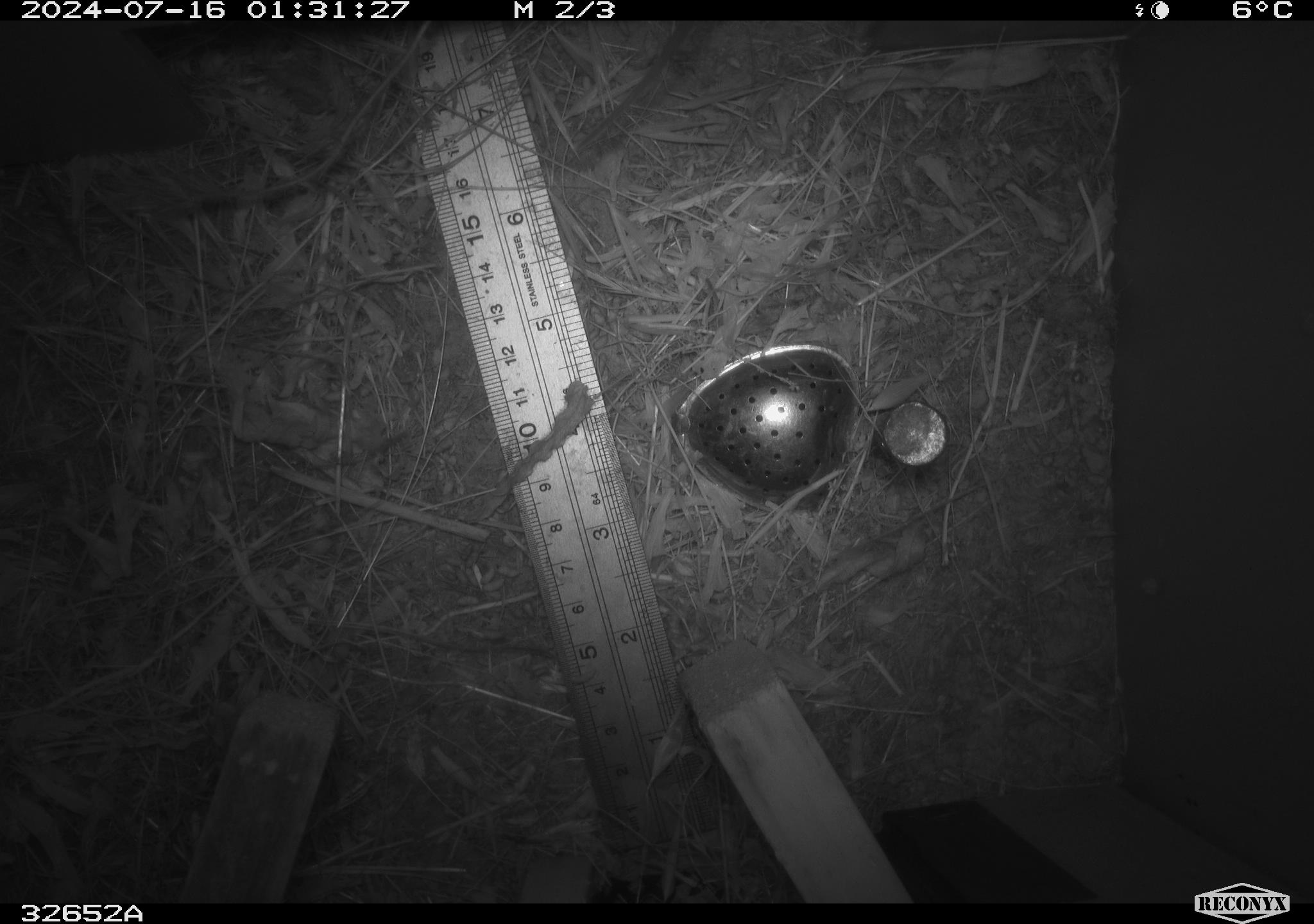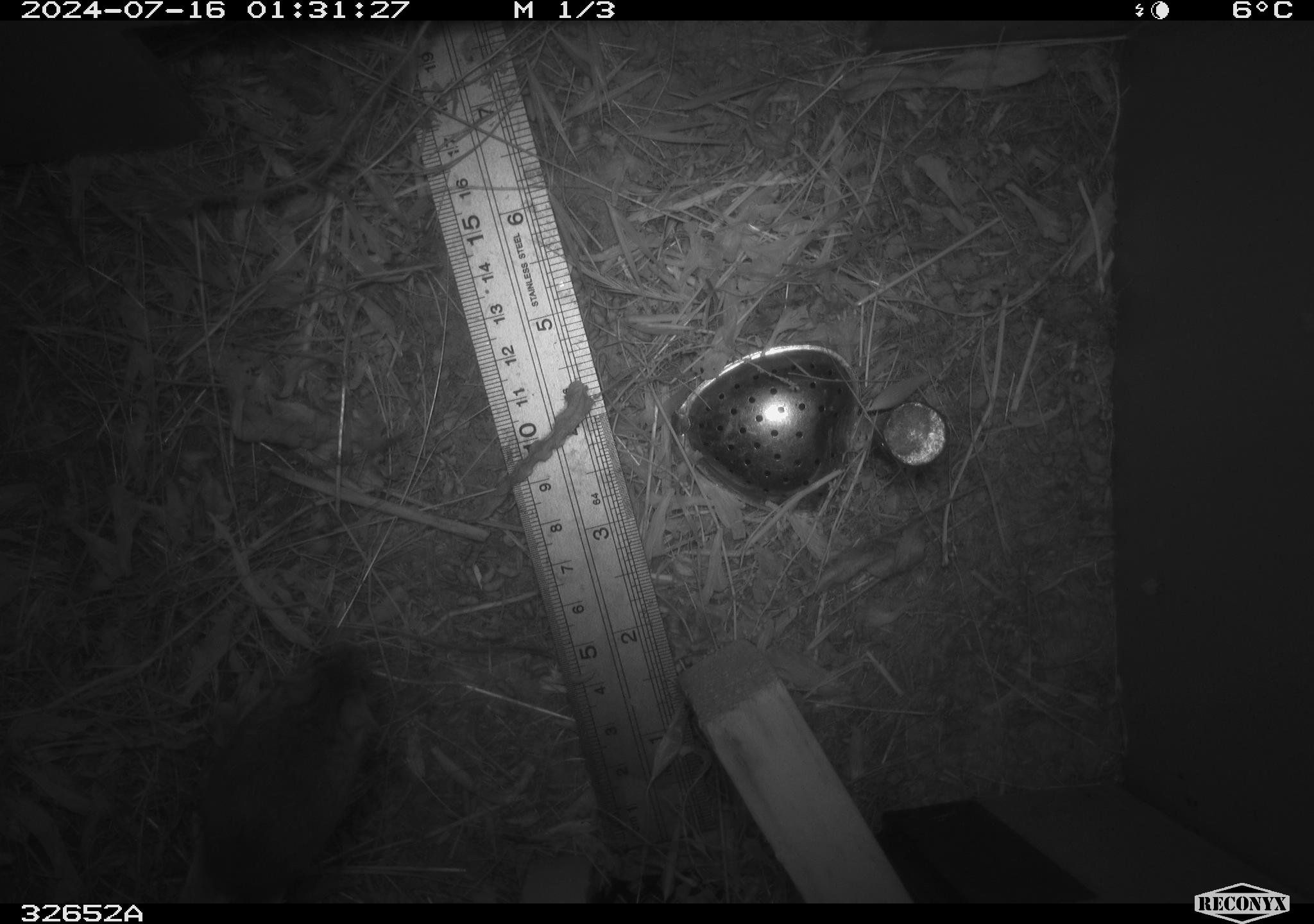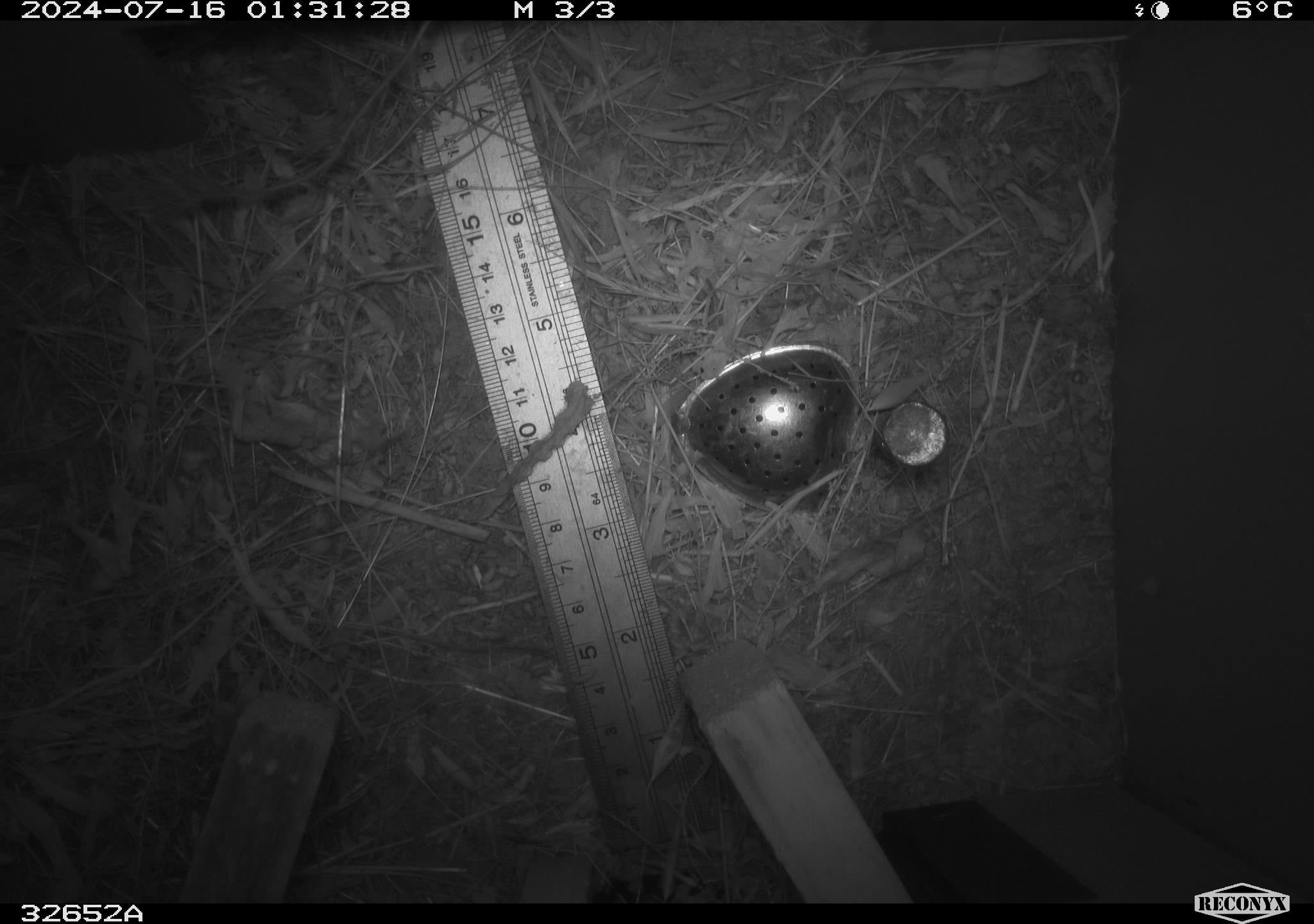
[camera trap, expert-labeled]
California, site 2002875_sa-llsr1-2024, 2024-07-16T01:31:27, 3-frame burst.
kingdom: Animalia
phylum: Chordata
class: Mammalia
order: Rodentia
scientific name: Rodentia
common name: mouse species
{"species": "mouse species (Rodentia)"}